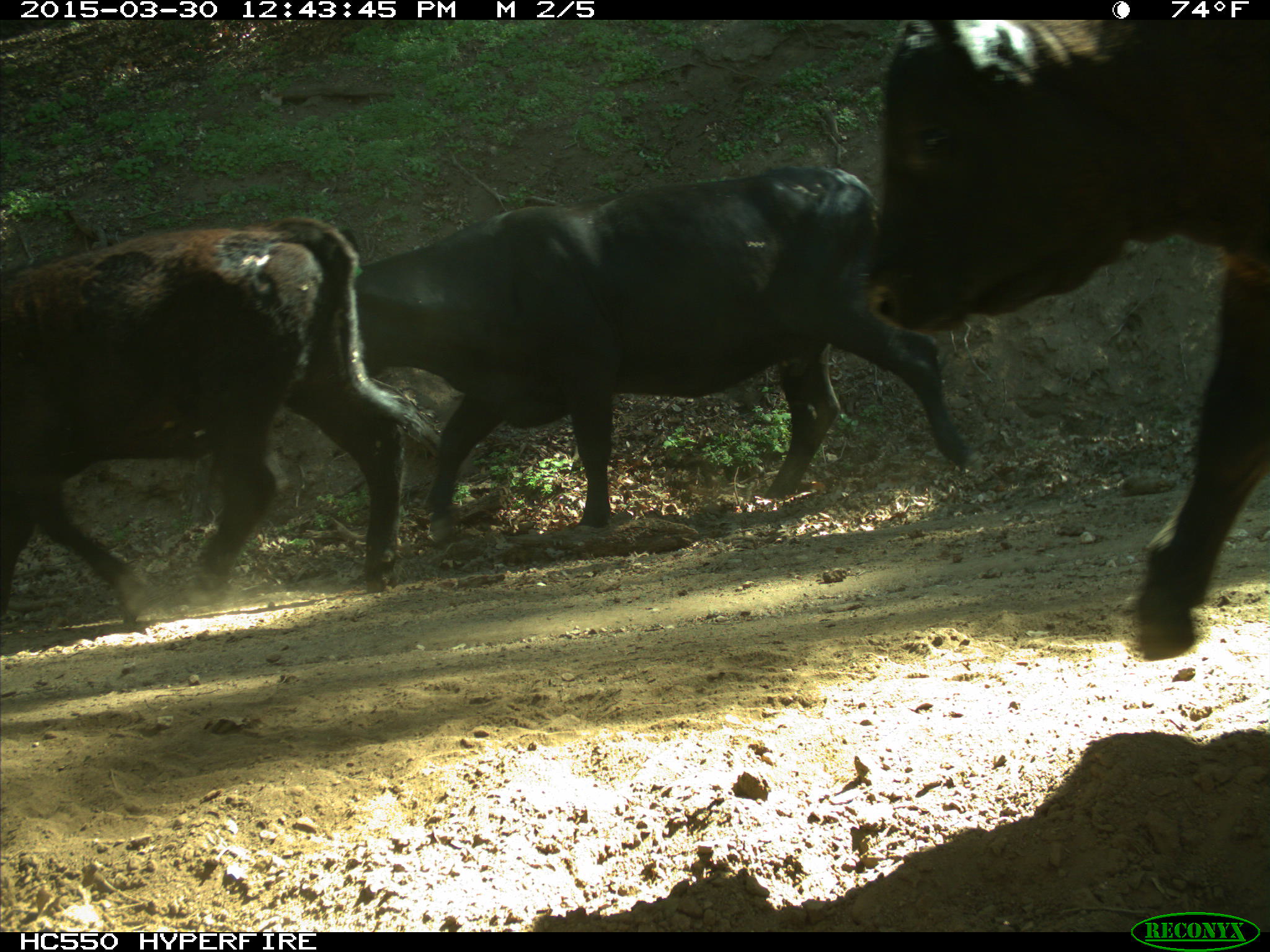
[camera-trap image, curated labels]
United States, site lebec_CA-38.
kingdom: Animalia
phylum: Chordata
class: Mammalia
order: Artiodactyla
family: Bovidae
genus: Bos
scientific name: Bos taurus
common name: domestic cow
Bos taurus (domestic cow).